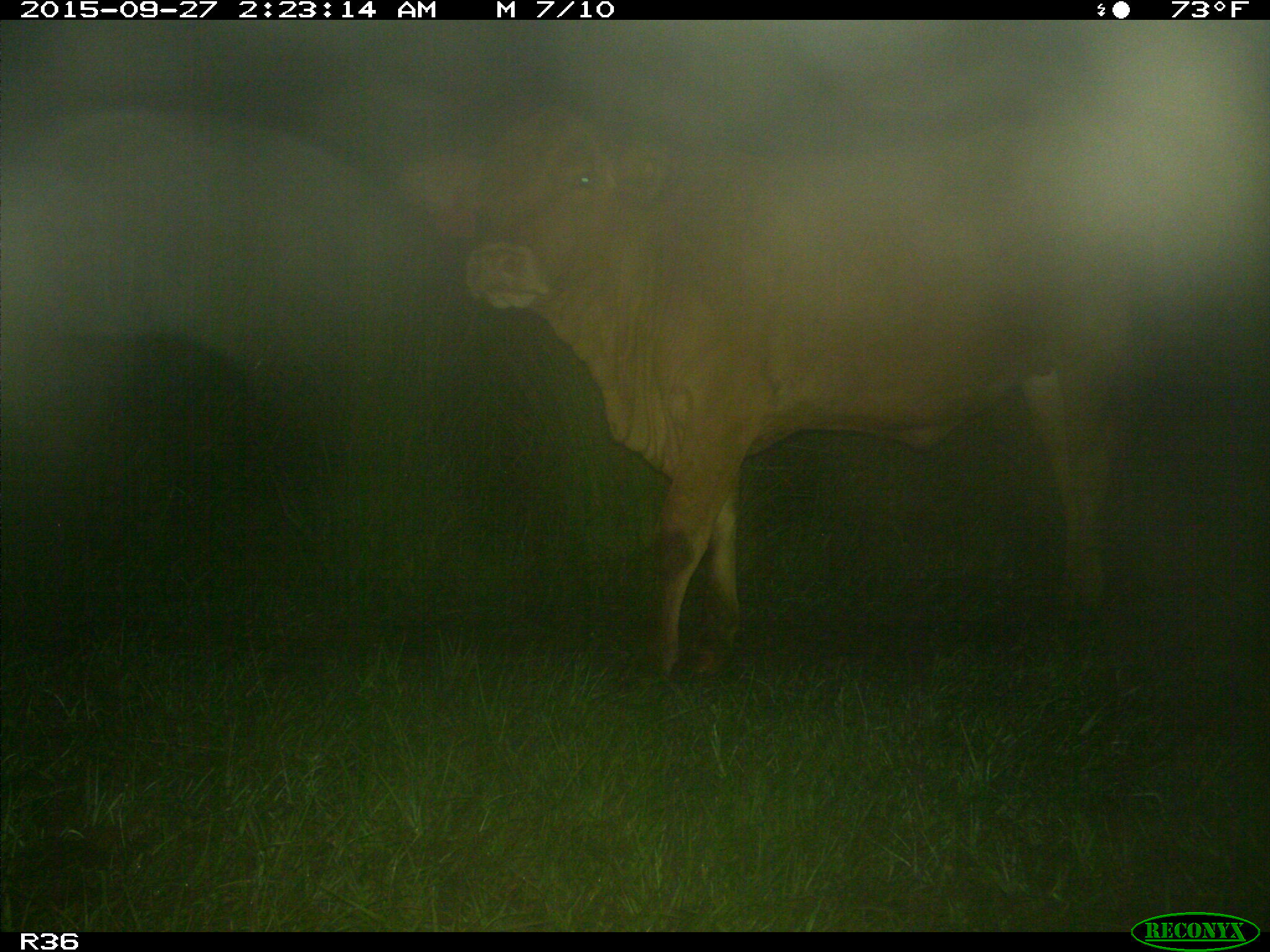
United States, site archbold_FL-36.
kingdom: Animalia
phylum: Chordata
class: Mammalia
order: Artiodactyla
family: Bovidae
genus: Bos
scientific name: Bos taurus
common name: domestic cow